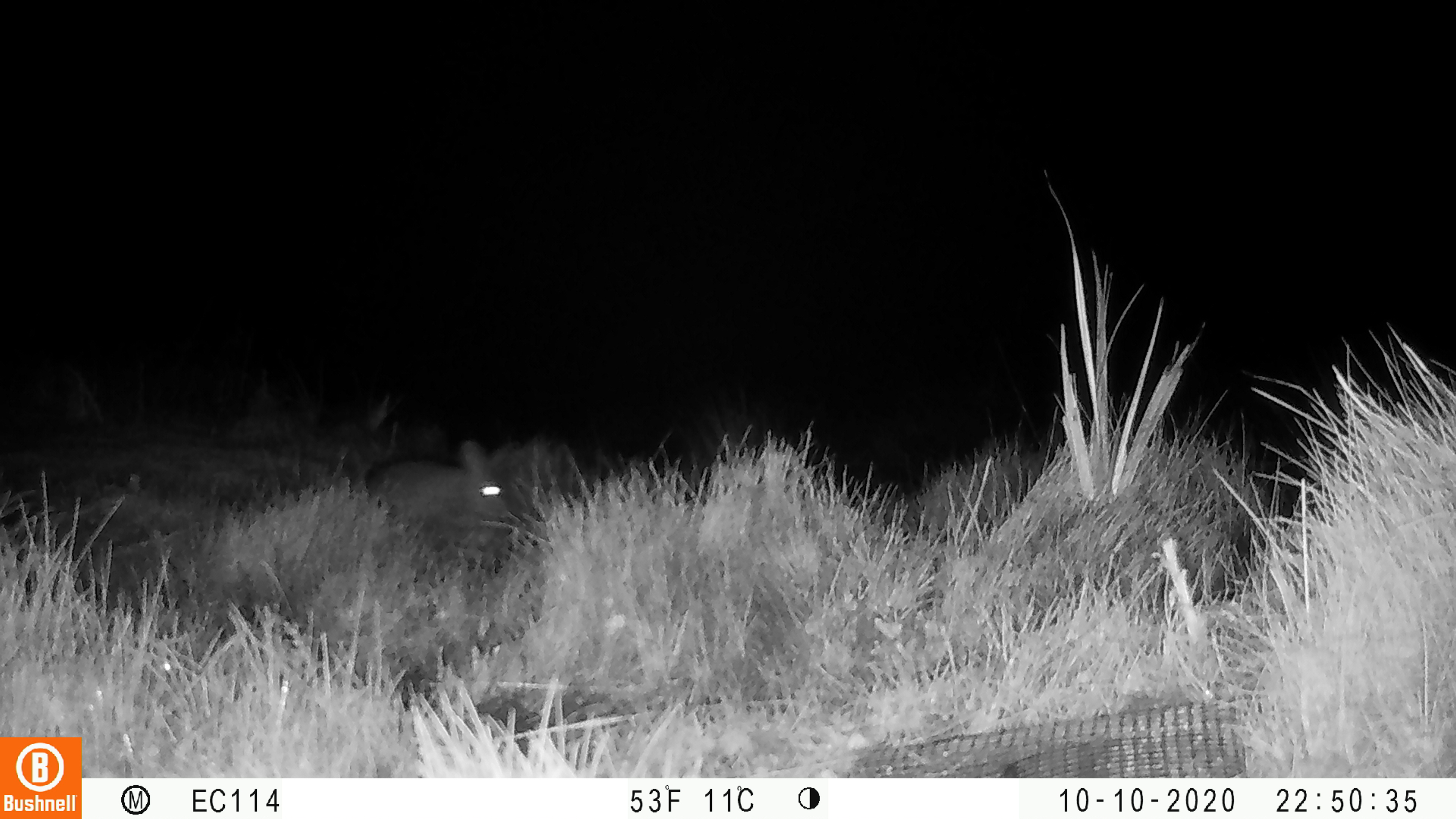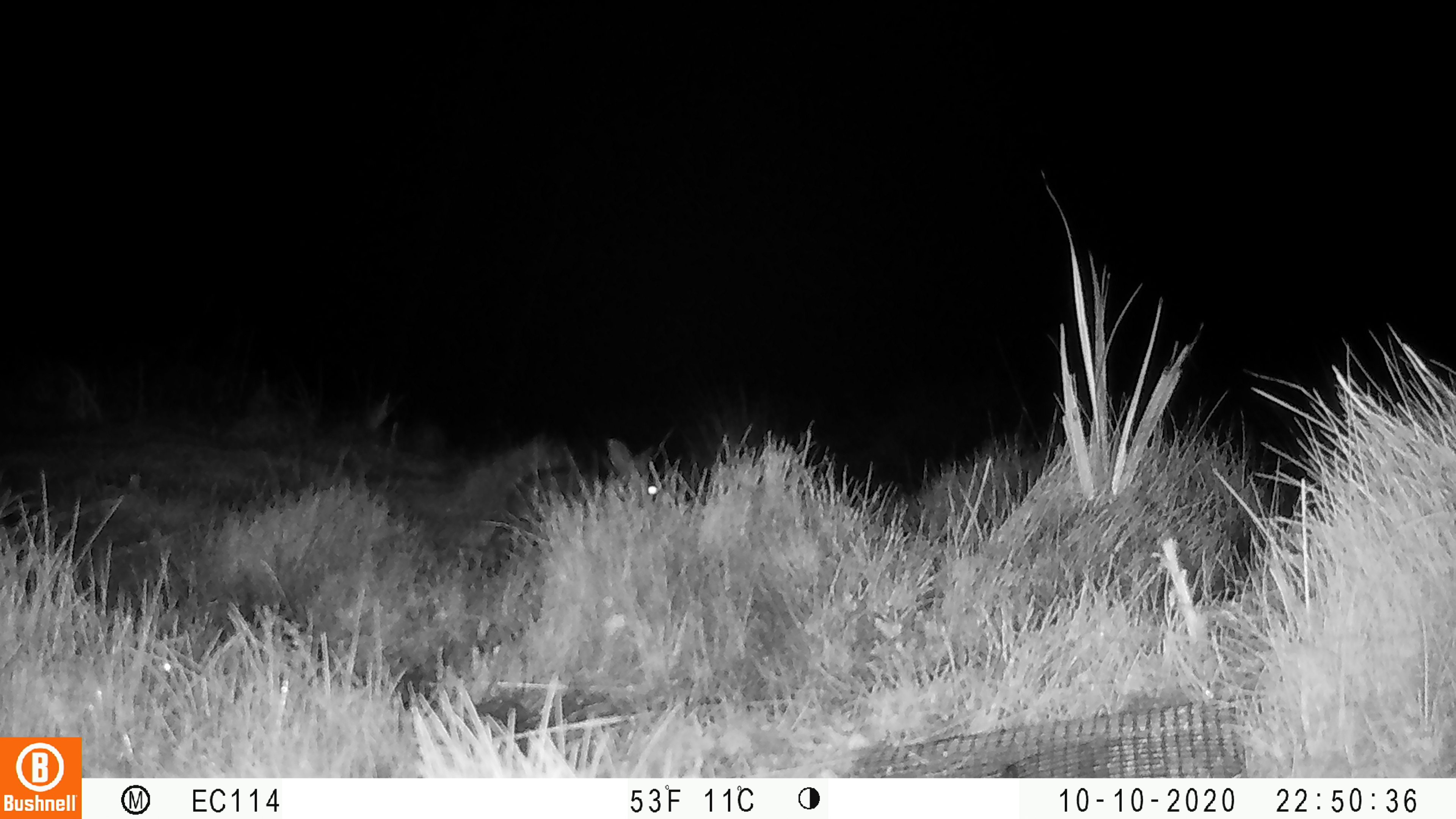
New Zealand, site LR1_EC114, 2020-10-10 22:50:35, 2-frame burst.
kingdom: Animalia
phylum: Chordata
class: Mammalia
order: Lagomorpha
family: Leporidae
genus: Oryctolagus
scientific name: Oryctolagus cuniculus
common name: european rabbit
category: rabbit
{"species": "rabbit (european rabbit) (Oryctolagus cuniculus)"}